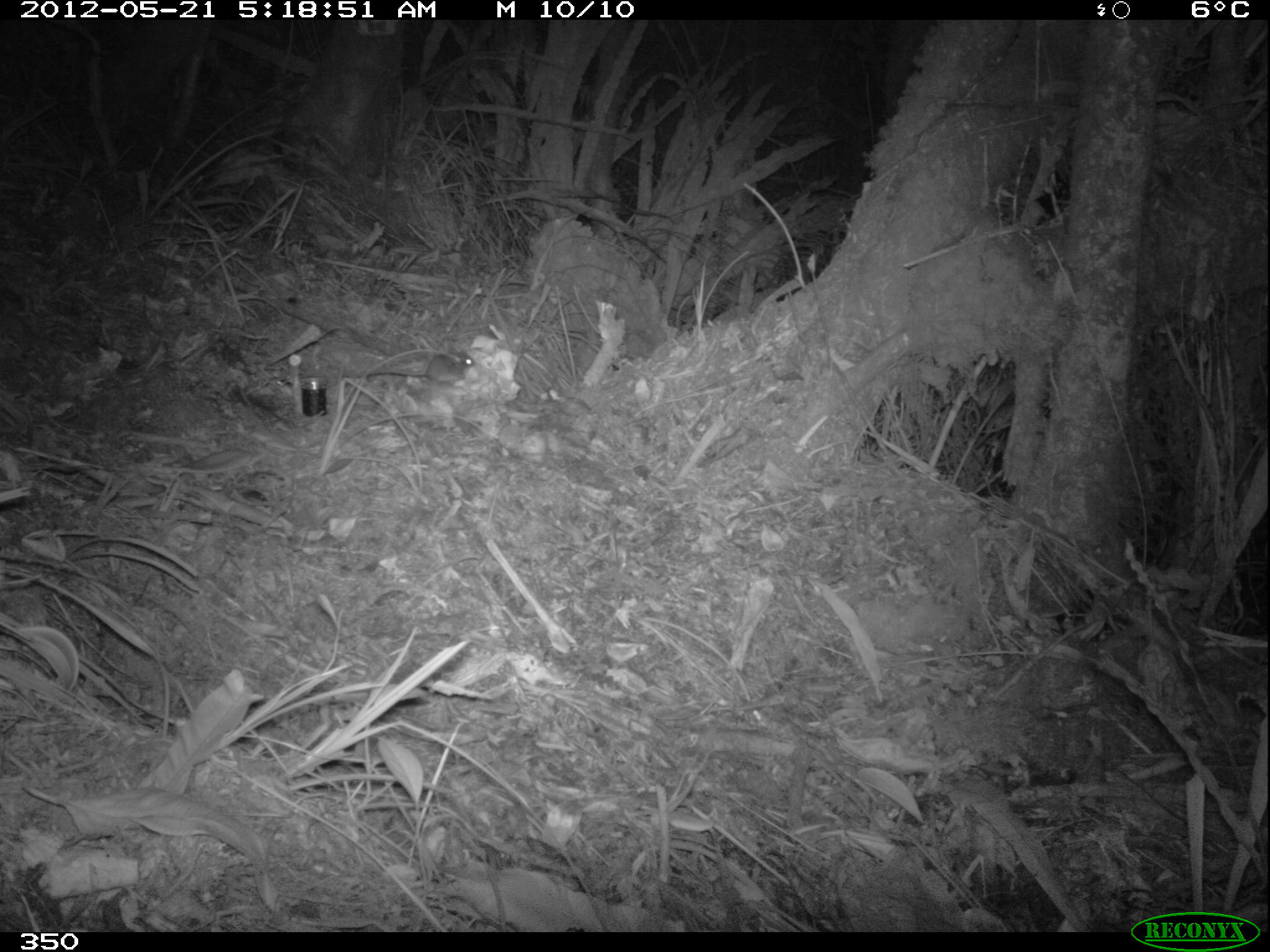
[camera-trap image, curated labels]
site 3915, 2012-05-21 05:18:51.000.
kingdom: Animalia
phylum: Chordata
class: Mammalia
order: Rodentia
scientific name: Rodentia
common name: rodents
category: unknown rodent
Unknown rodent (rodents) (Rodentia).